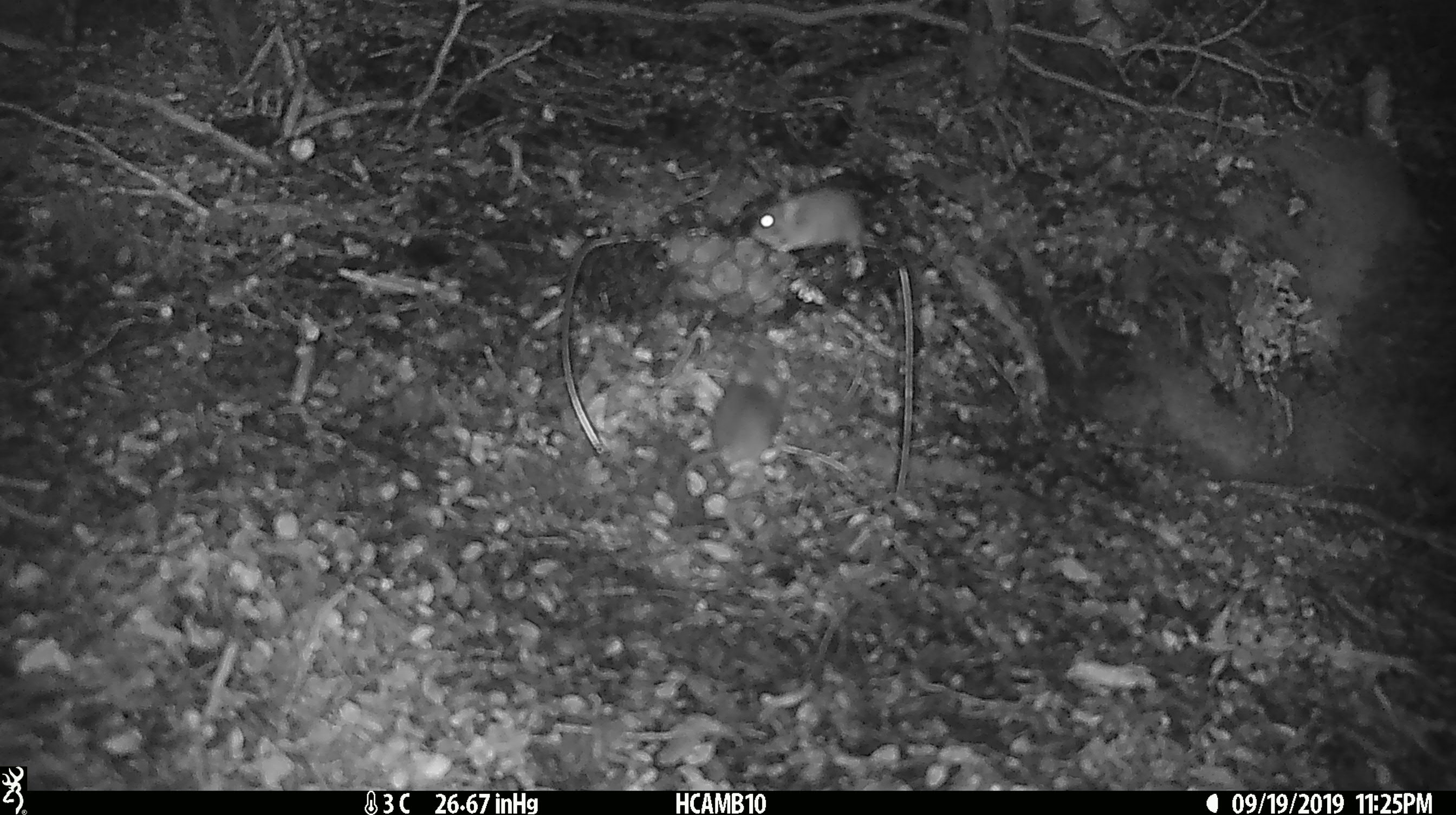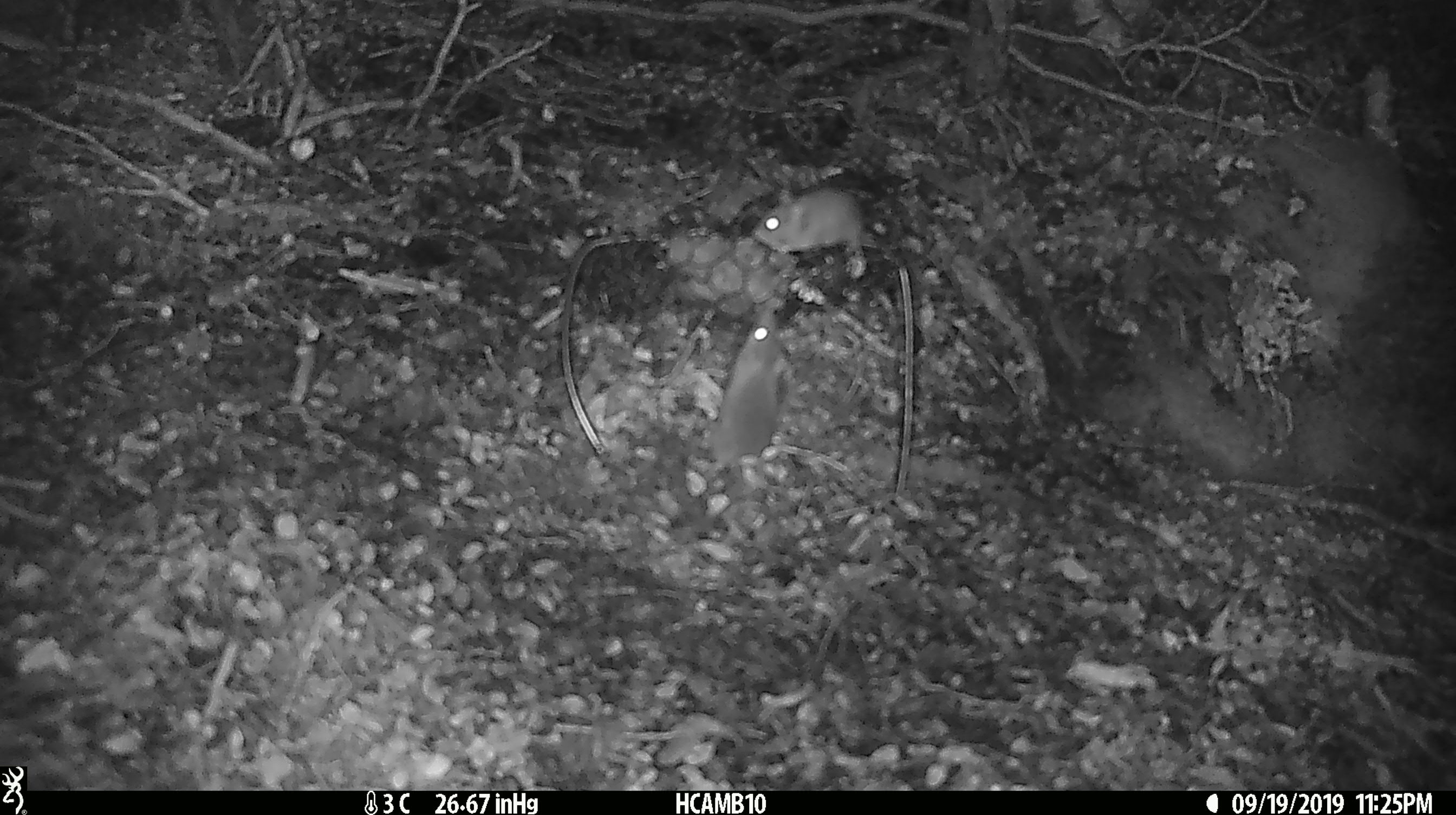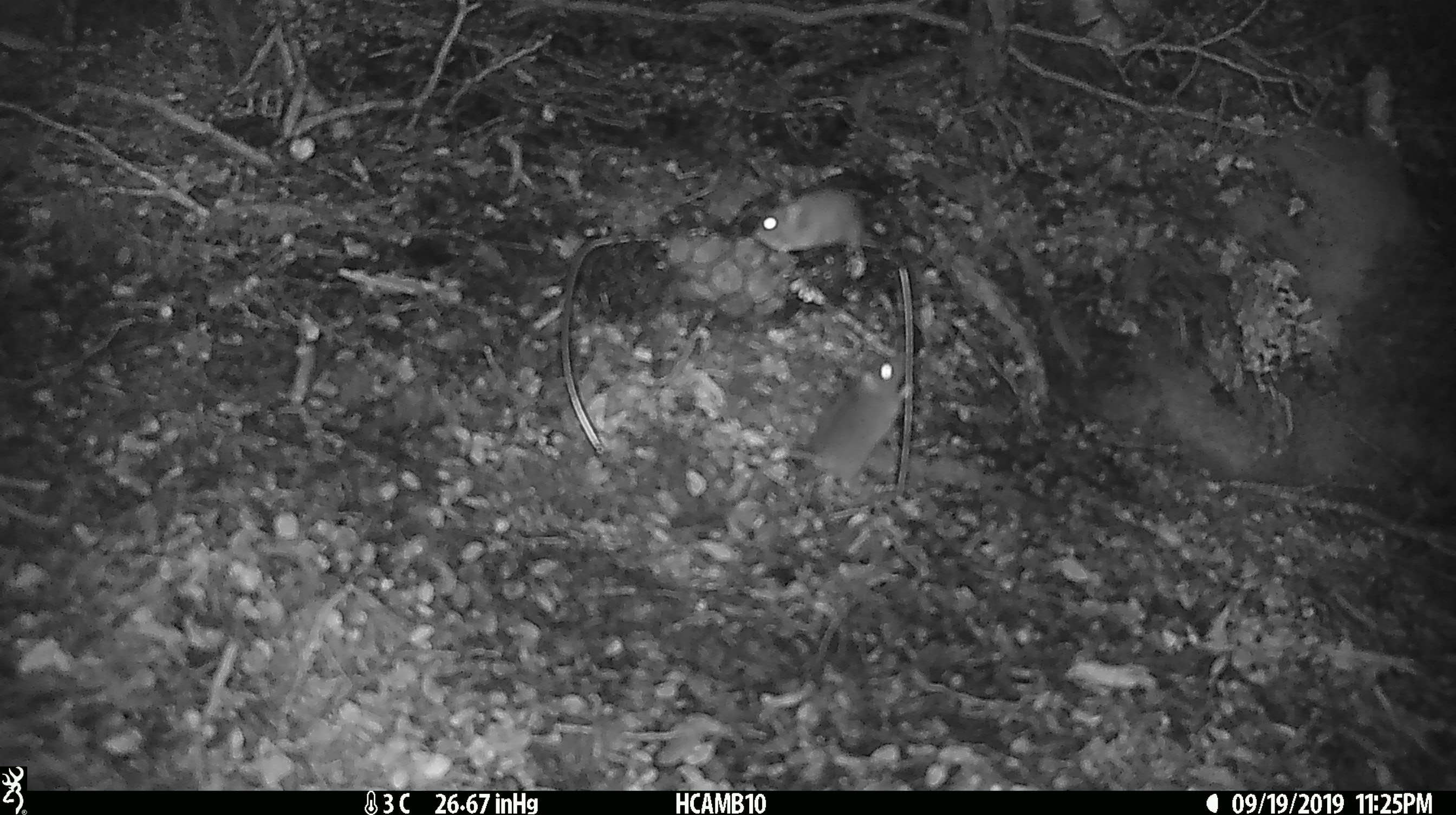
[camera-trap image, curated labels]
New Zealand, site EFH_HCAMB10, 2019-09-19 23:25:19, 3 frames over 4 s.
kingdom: Animalia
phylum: Chordata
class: Mammalia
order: Rodentia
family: Muridae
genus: Mus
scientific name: Mus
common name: mouse